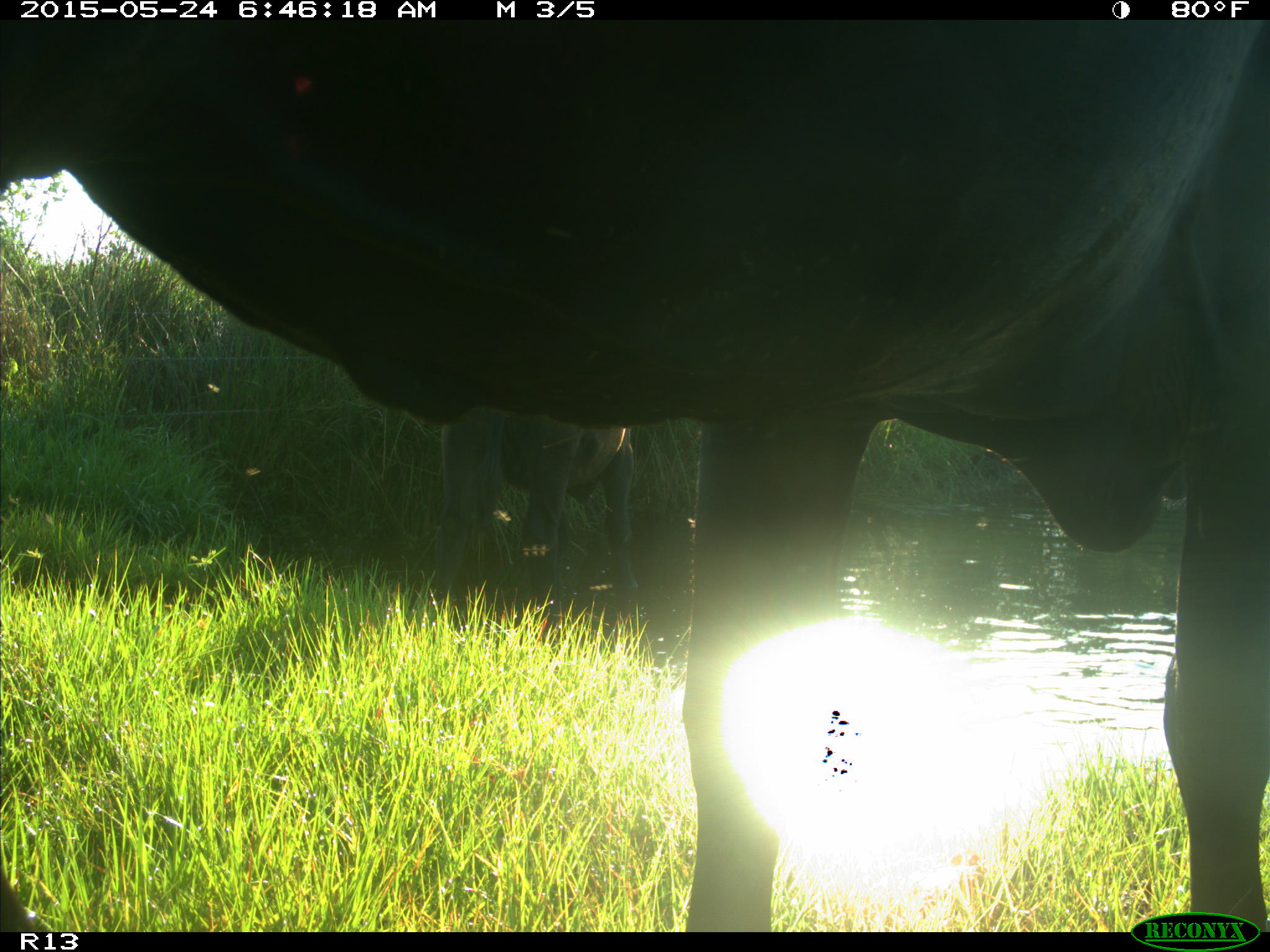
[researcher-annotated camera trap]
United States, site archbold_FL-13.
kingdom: Animalia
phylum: Chordata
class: Mammalia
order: Artiodactyla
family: Bovidae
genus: Bos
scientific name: Bos taurus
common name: domestic cow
Bos taurus (domestic cow).